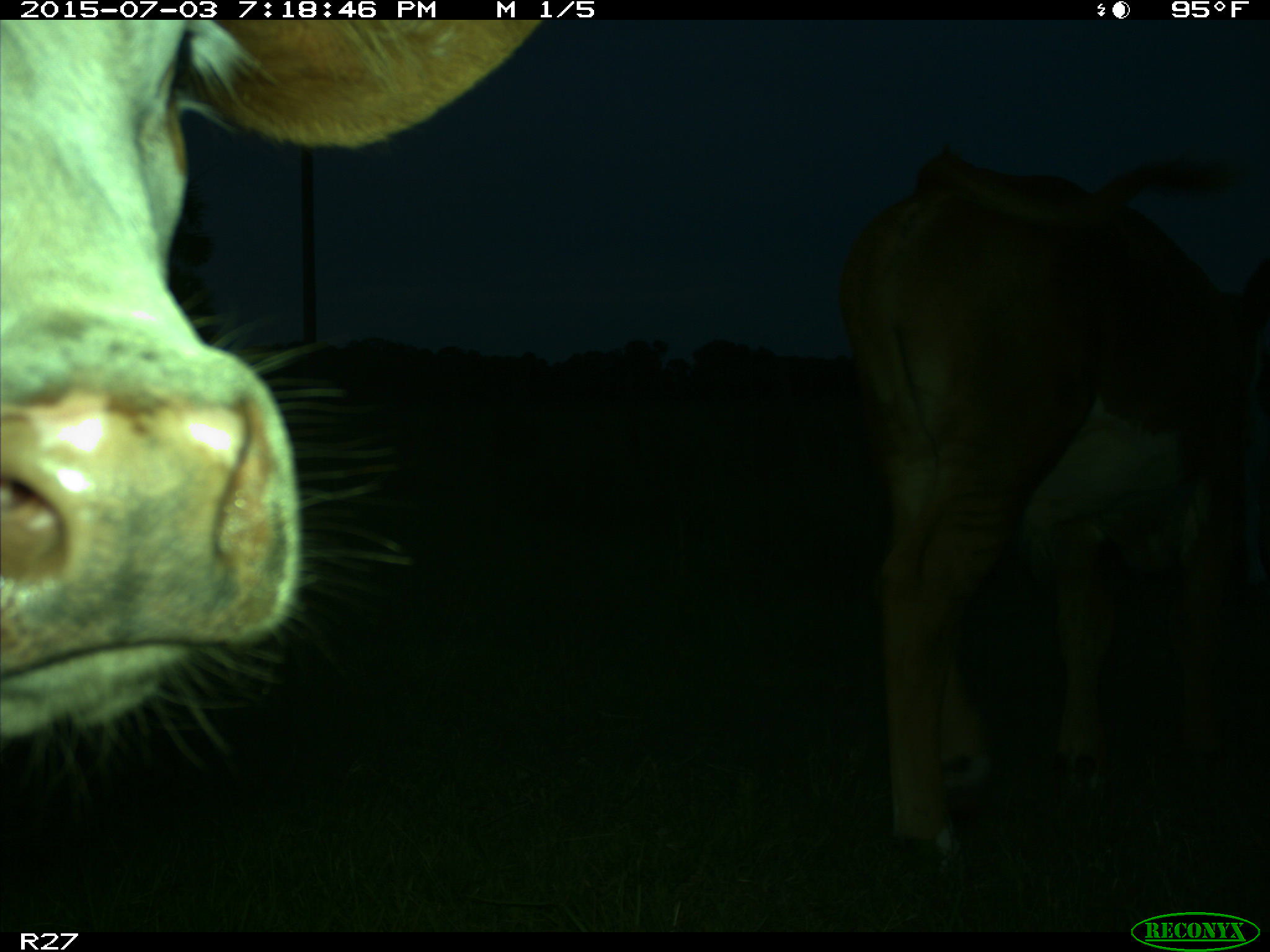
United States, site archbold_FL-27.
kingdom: Animalia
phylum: Chordata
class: Mammalia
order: Artiodactyla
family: Bovidae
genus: Bos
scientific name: Bos taurus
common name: domestic cow